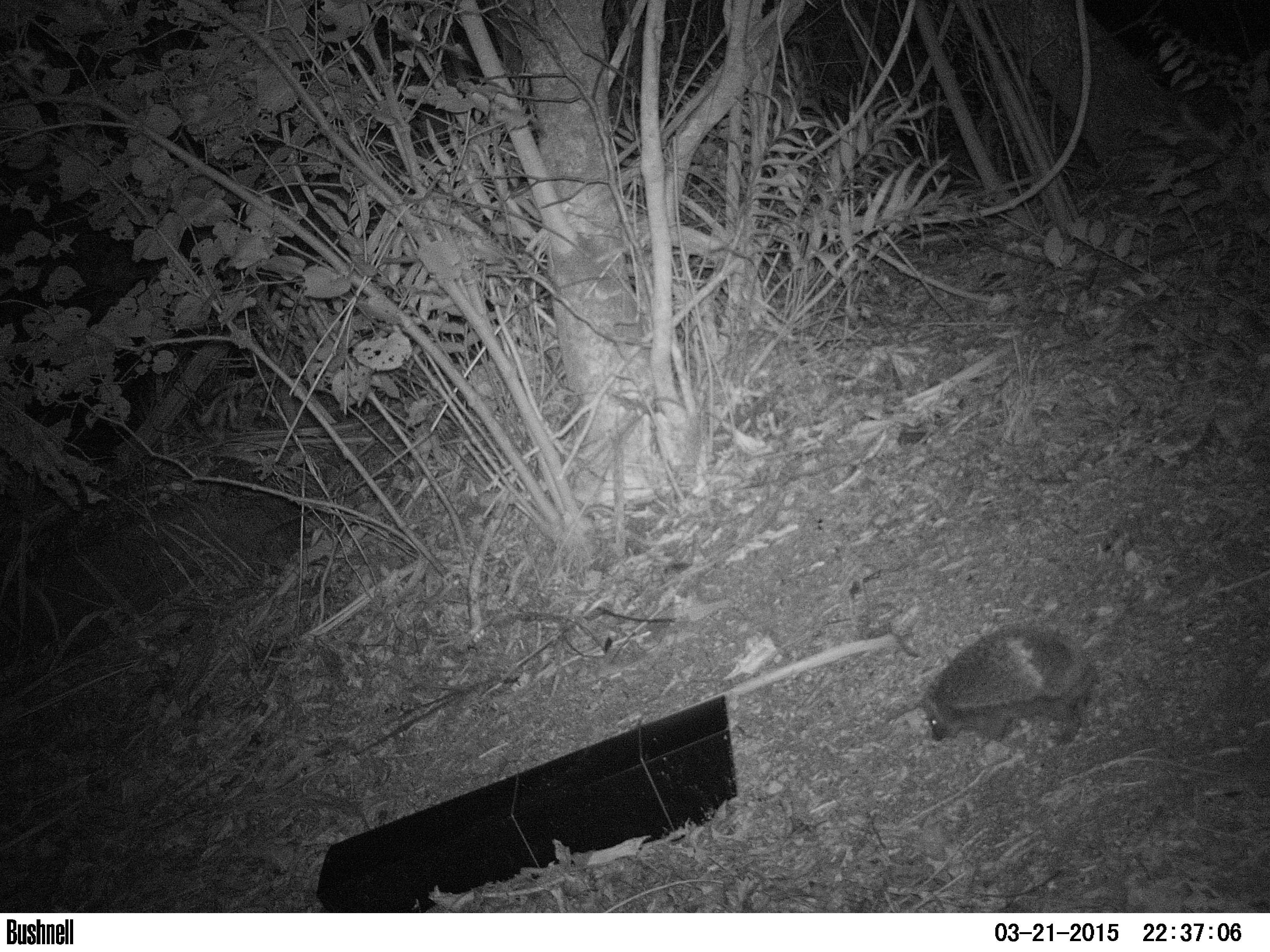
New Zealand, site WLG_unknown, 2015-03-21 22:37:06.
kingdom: Animalia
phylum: Chordata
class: Mammalia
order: Eulipotyphla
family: Erinaceidae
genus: Erinaceus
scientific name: Erinaceus europaeus europaeus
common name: european hedgehog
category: hedgehog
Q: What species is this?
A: Hedgehog (european hedgehog) (Erinaceus europaeus europaeus).